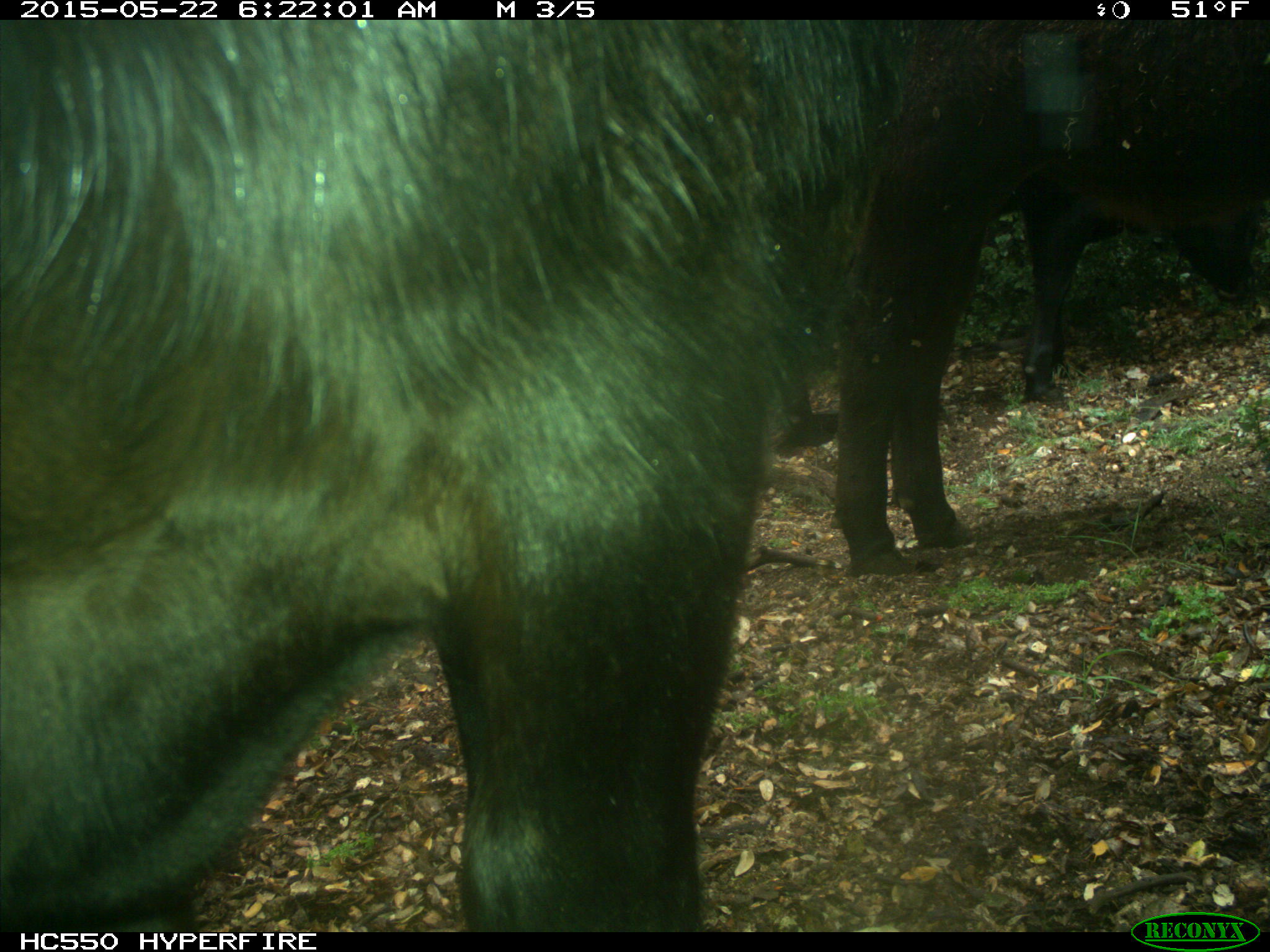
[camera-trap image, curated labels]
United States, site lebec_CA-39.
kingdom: Animalia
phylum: Chordata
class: Mammalia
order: Artiodactyla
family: Bovidae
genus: Bos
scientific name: Bos taurus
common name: domestic cow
Bos taurus (domestic cow).